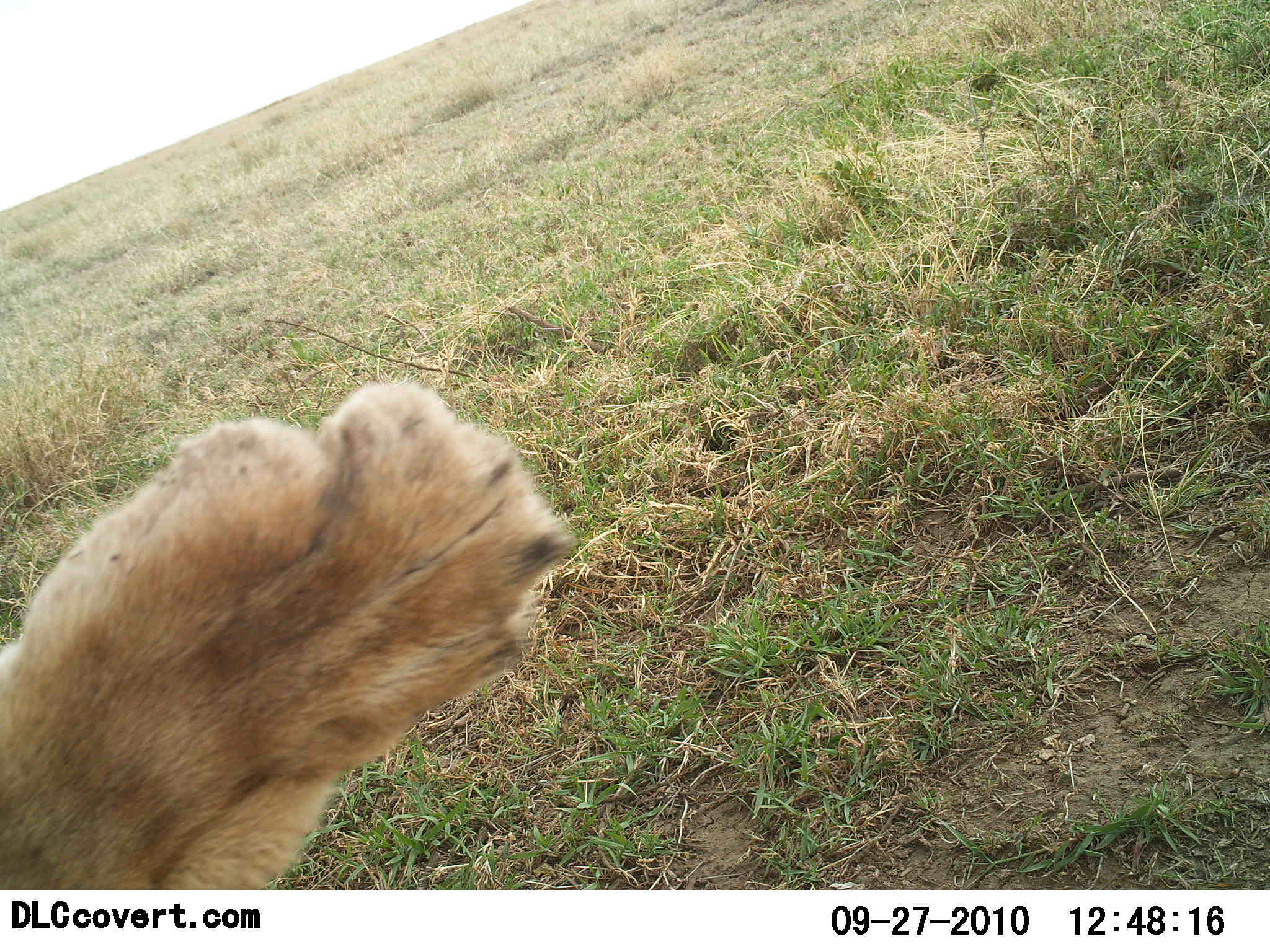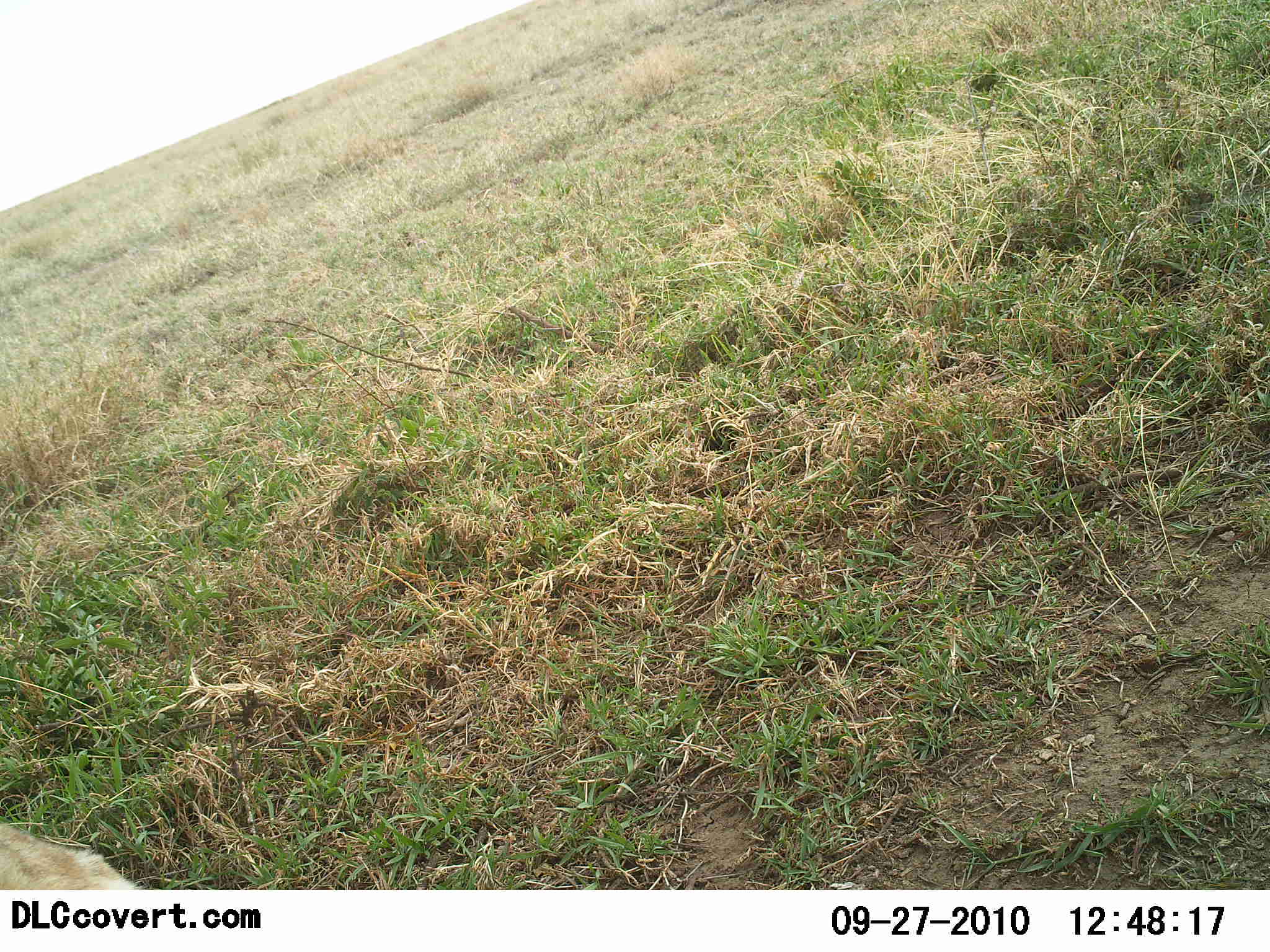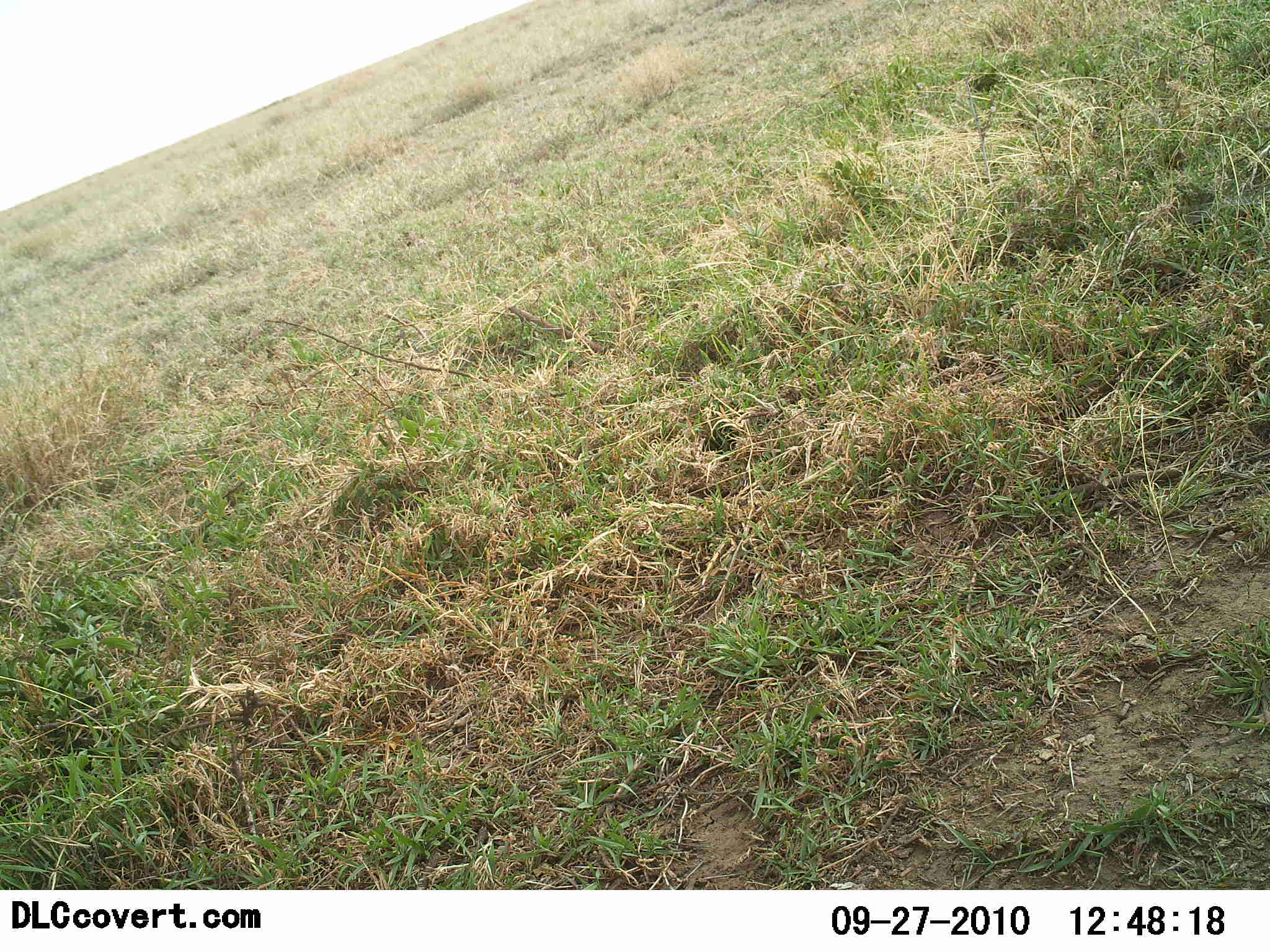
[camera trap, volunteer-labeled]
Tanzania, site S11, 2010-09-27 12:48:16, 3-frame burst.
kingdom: Animalia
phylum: Chordata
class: Mammalia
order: Carnivora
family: Felidae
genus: Panthera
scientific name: Panthera leo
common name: lion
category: lionfemale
Lionfemale (lion) (Panthera leo), count 1. Behavior (volunteer vote fractions): standing 0%, resting 55%, moving 27%, interacting 27%. Young present (vote fraction): 0%. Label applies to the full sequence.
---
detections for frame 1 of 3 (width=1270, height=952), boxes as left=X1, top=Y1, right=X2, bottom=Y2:
animal: left=0, top=387, right=561, bottom=902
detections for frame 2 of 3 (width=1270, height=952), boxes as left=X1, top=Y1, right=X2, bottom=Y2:
animal: left=0, top=820, right=143, bottom=889